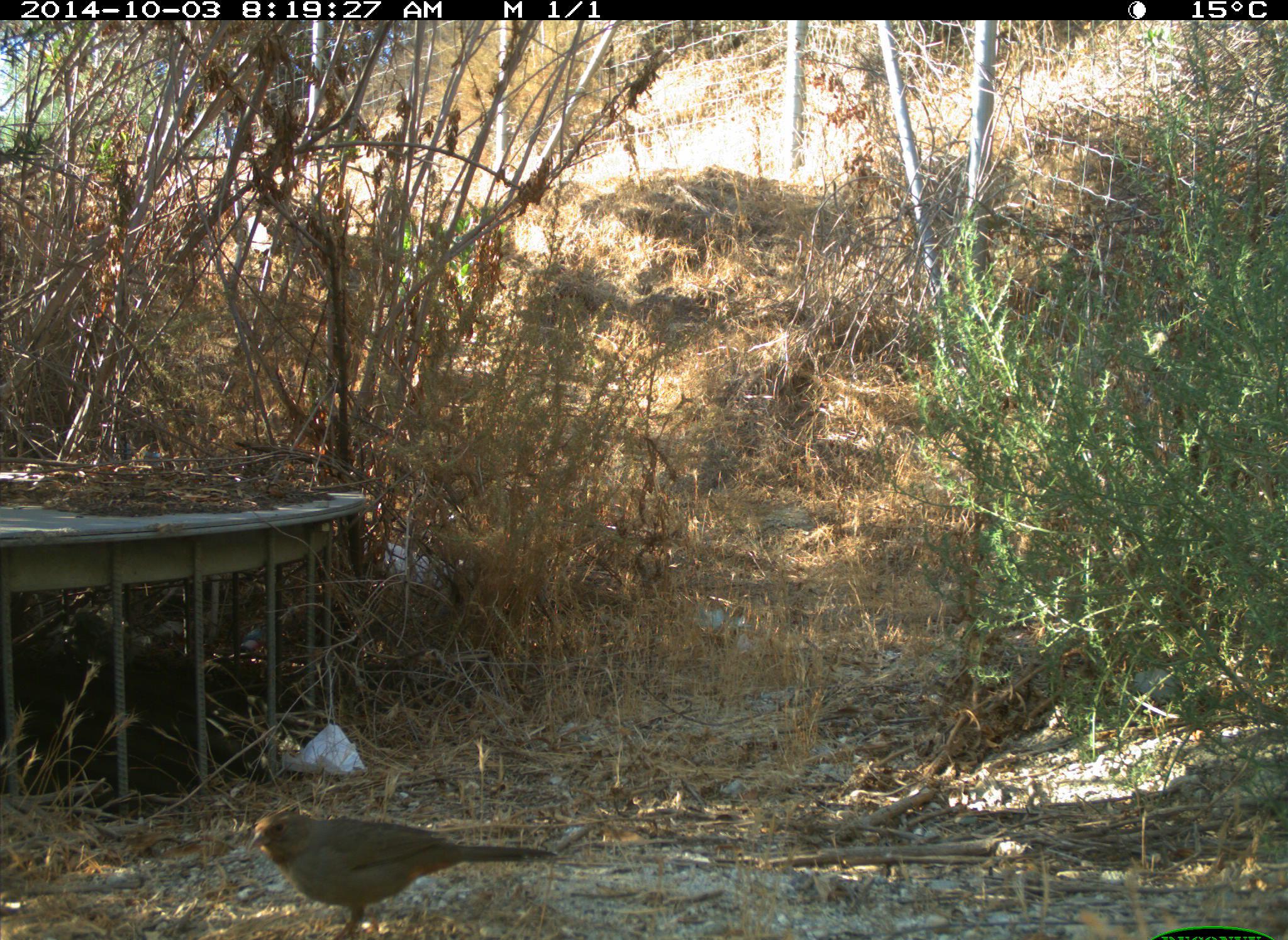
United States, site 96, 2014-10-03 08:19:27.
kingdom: Animalia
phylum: Chordata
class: Aves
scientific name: Aves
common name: bird